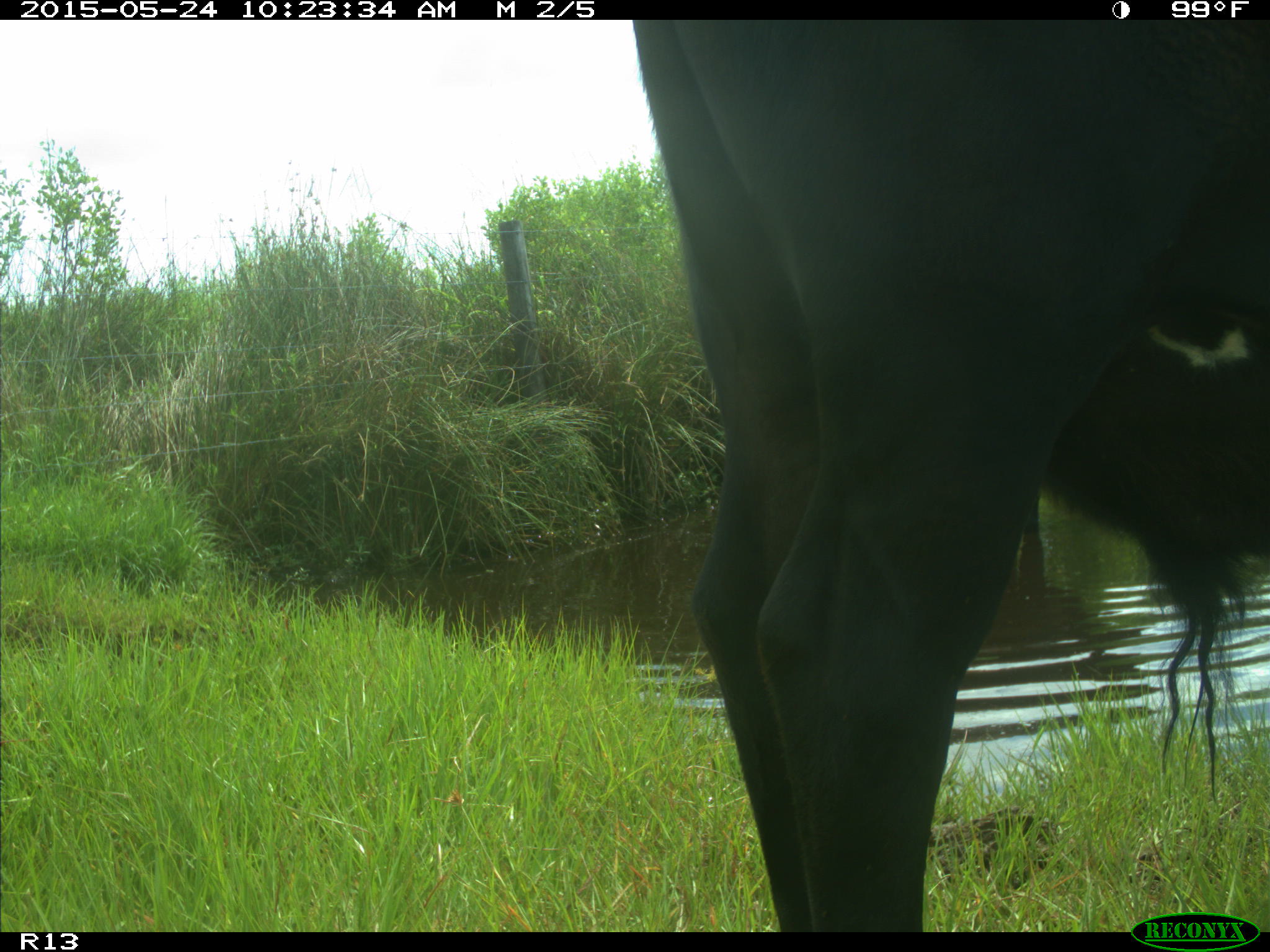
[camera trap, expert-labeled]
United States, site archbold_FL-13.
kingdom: Animalia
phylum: Chordata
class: Mammalia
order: Artiodactyla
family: Bovidae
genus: Bos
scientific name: Bos taurus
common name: domestic cow